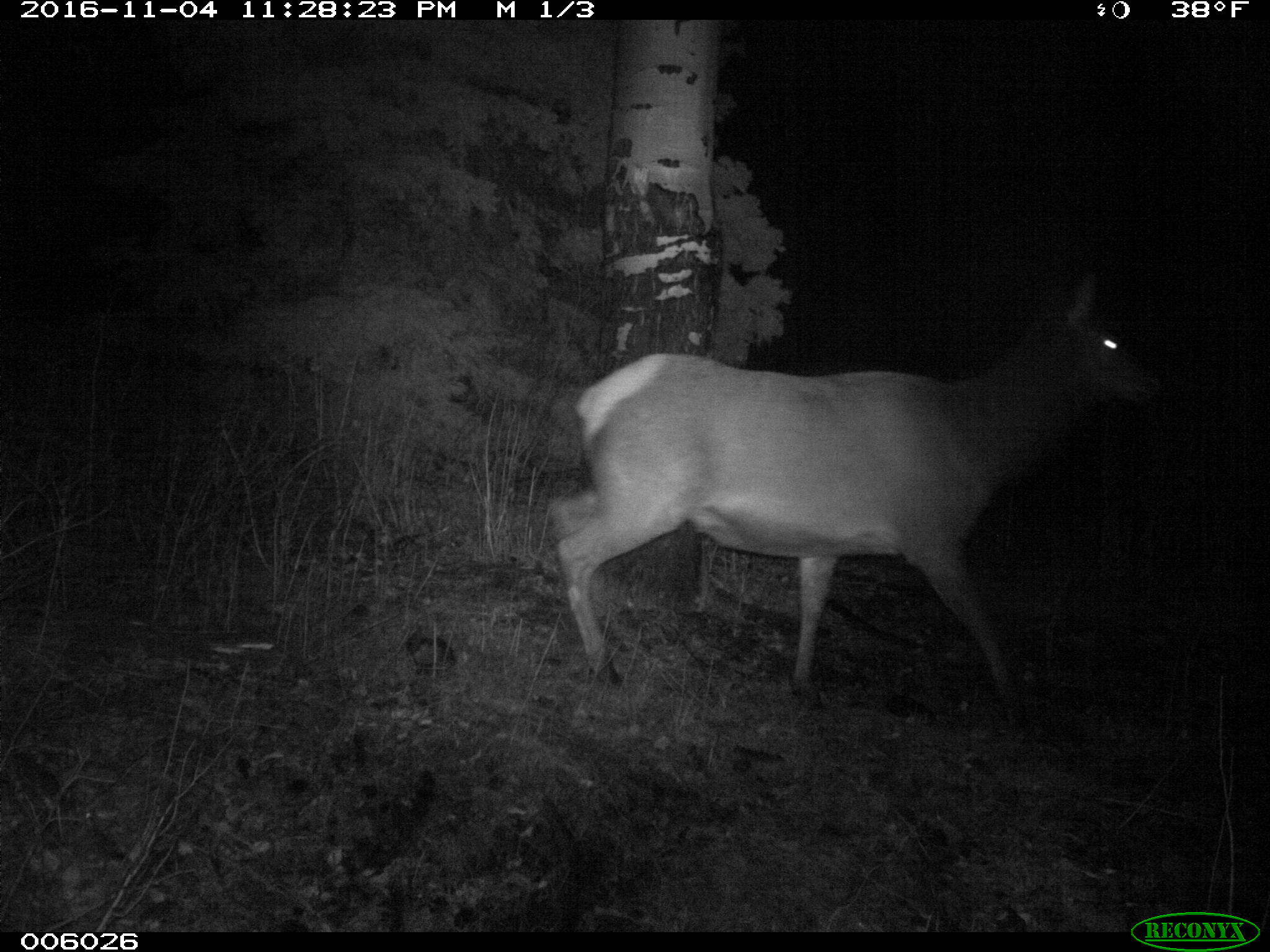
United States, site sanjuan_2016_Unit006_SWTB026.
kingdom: Animalia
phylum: Chordata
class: Mammalia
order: Artiodactyla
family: Cervidae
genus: Cervus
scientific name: Cervus elaphus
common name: red deer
Cervus elaphus (red deer).